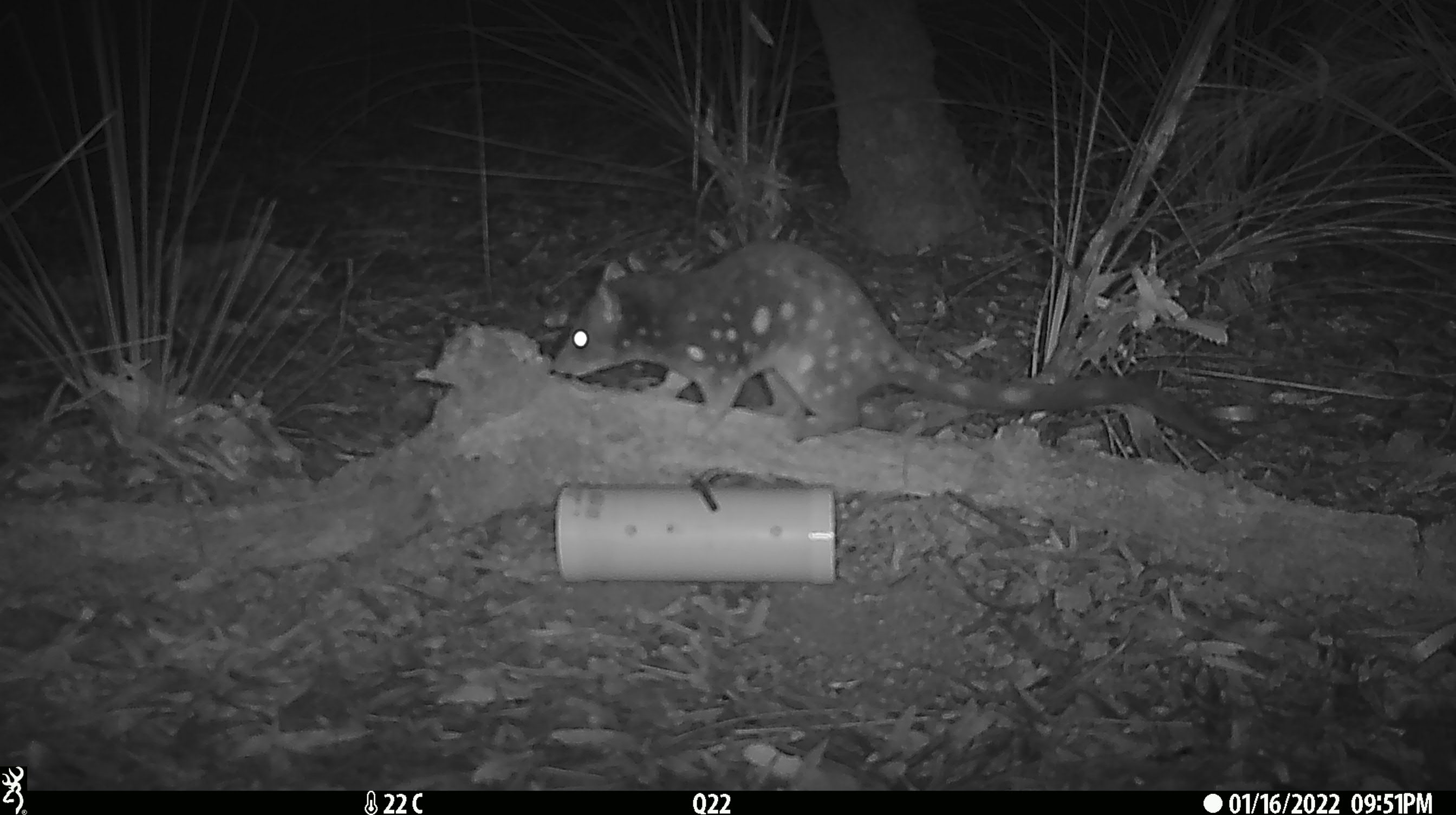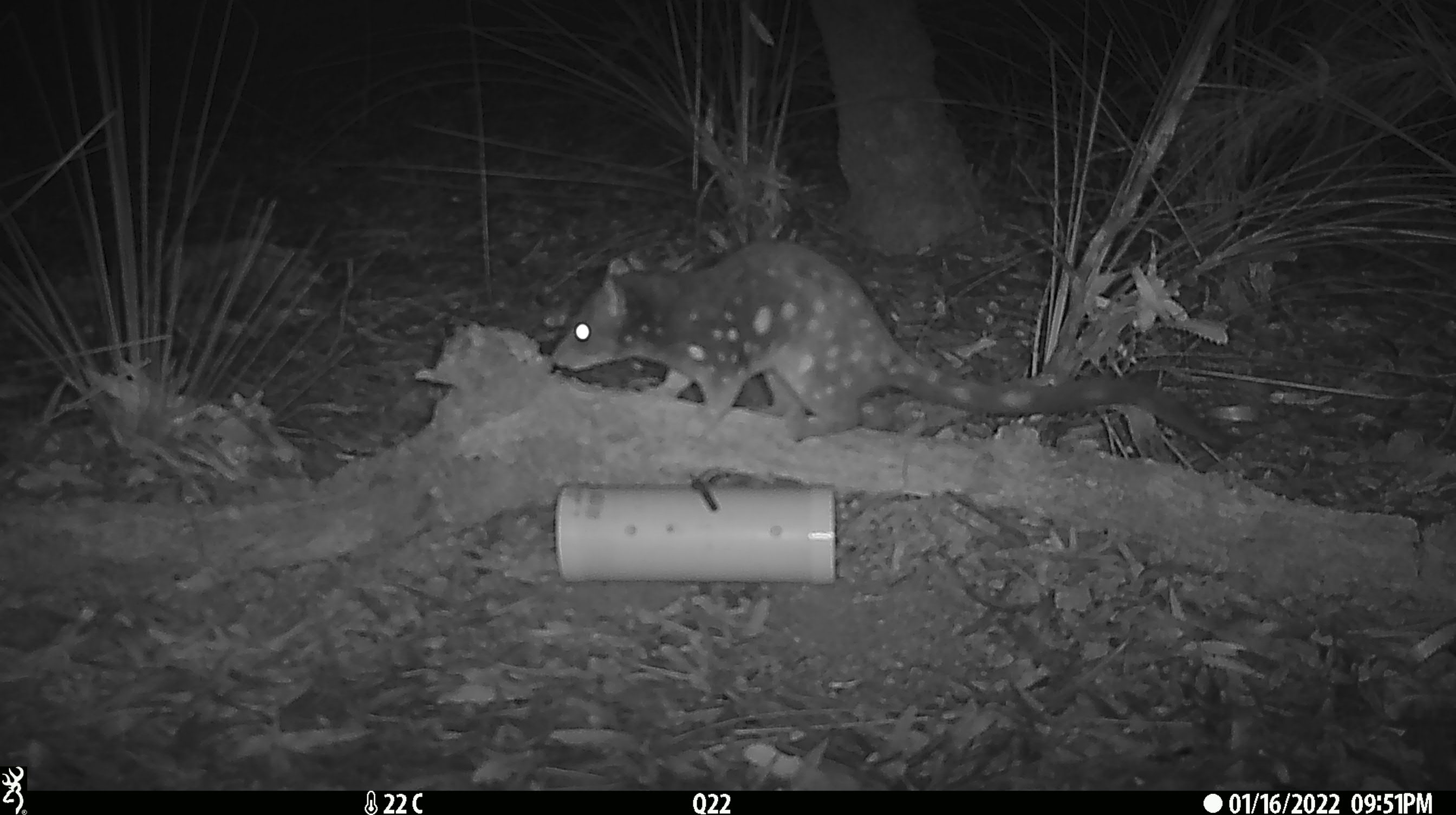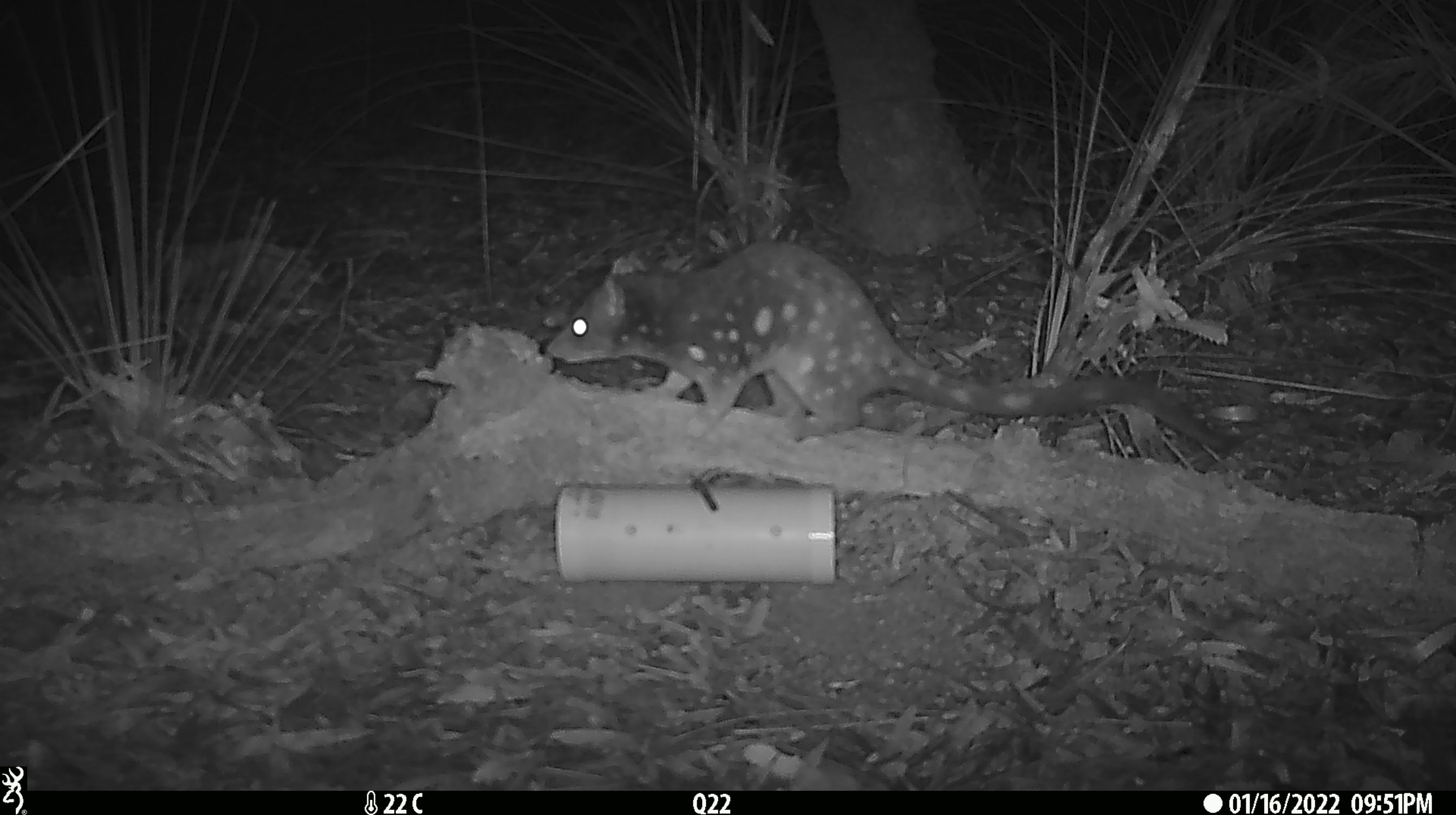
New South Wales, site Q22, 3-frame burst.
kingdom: Animalia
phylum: Chordata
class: Mammalia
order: Dasyuromorphia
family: Dasyuridae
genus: Dasyurus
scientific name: Dasyurus maculatus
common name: spotted-tailed quoll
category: quoll